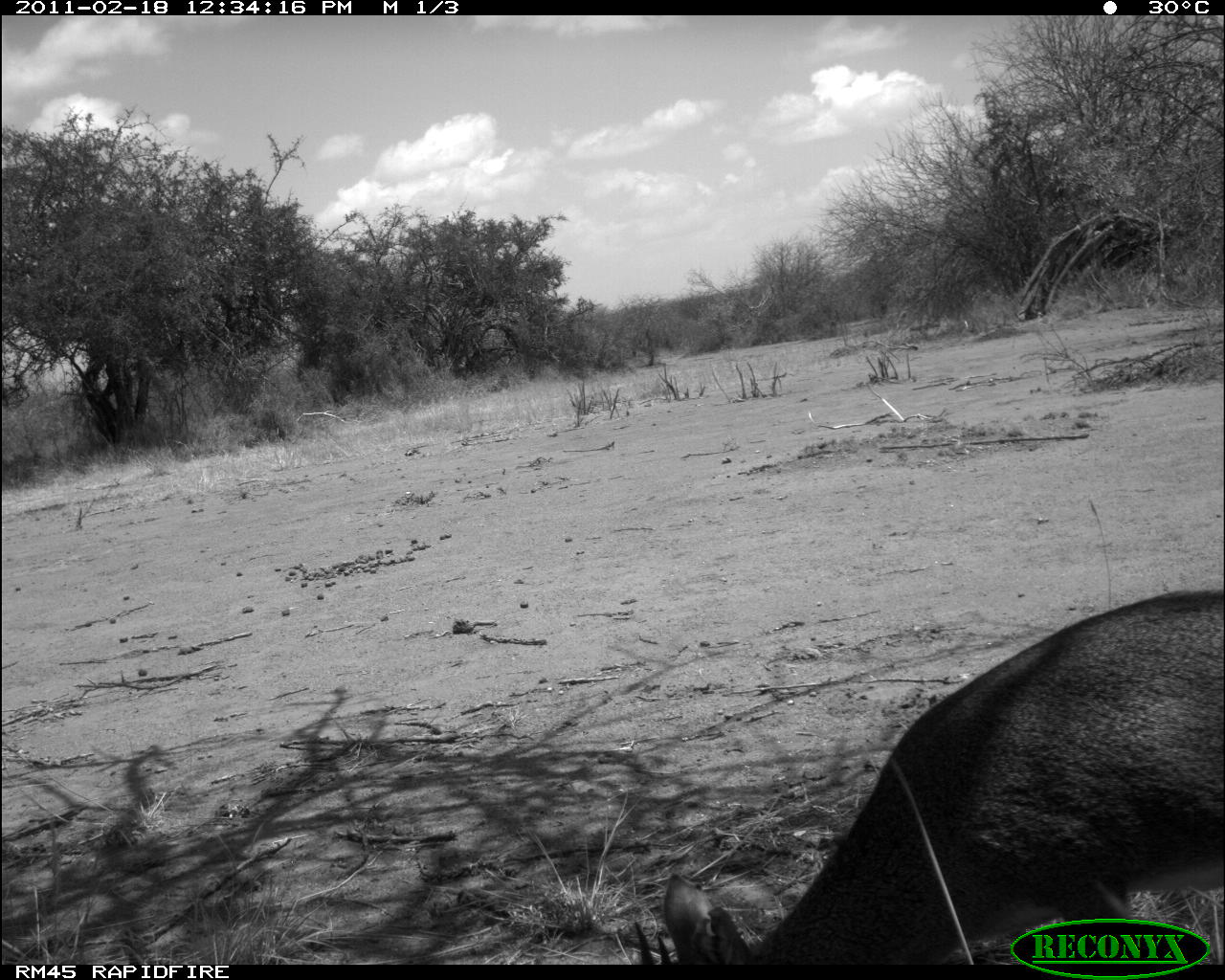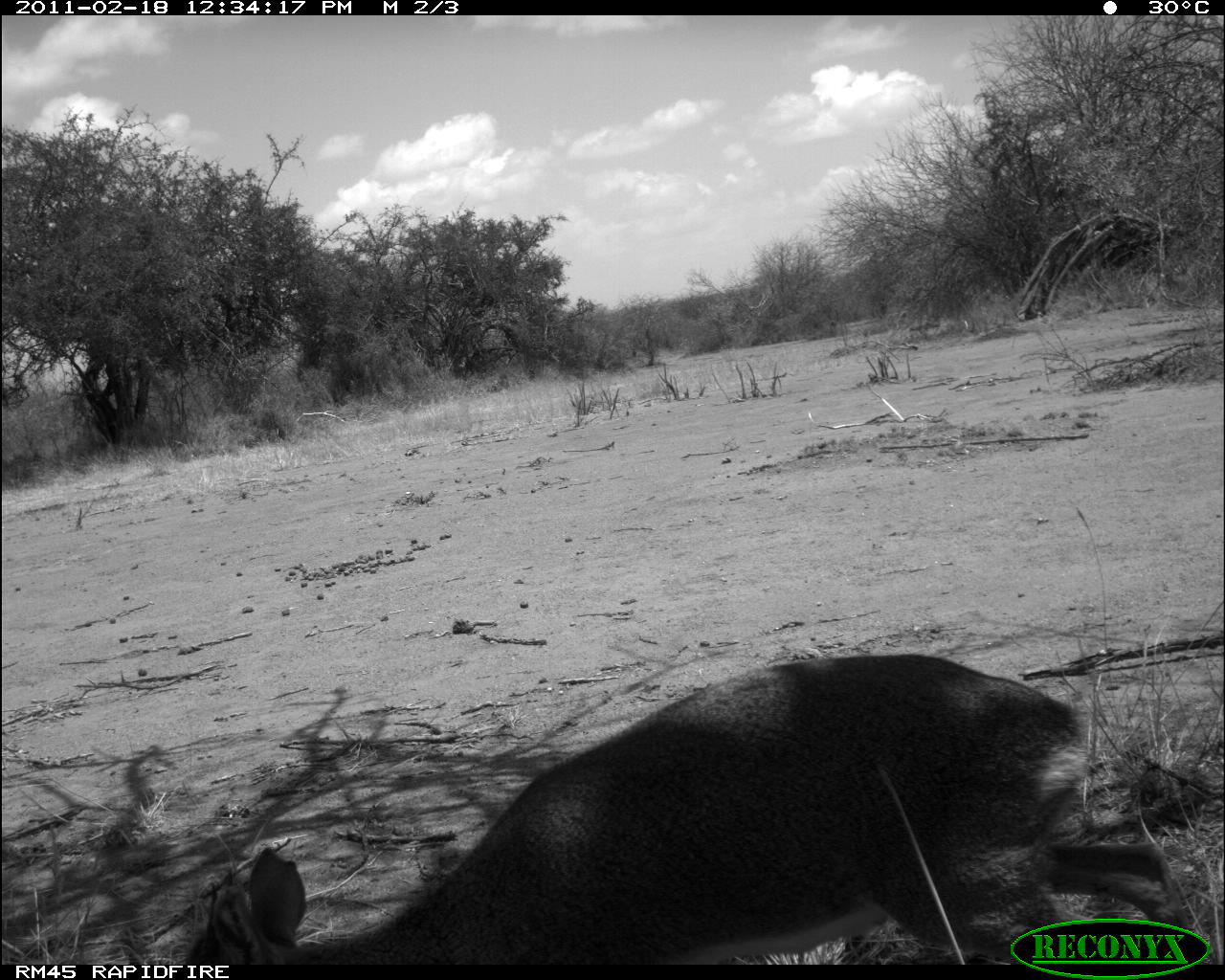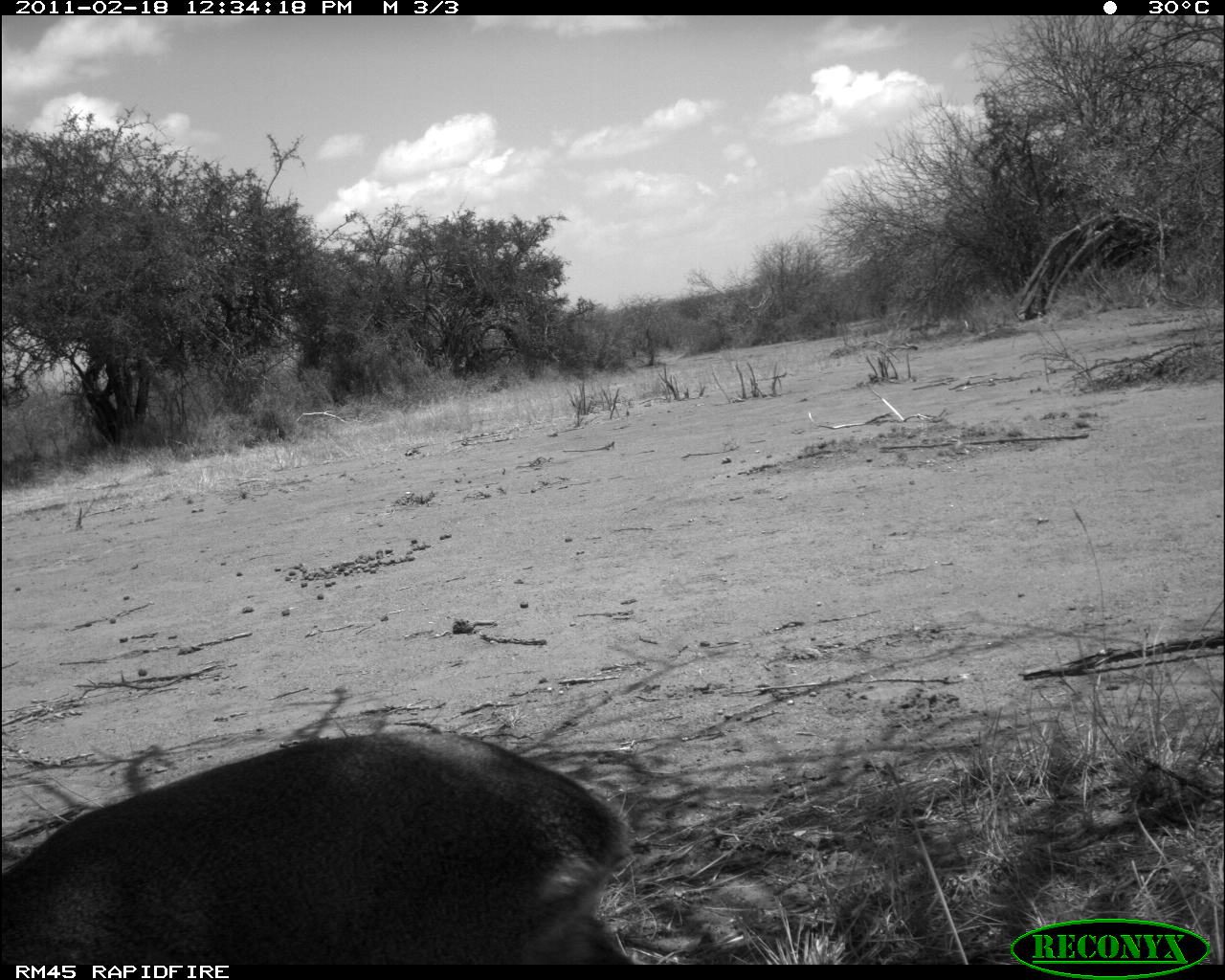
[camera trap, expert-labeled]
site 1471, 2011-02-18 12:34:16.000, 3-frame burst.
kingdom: Animalia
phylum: Chordata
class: Mammalia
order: Artiodactyla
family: Bovidae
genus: Madoqua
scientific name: Madoqua guentheri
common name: günther's dik-dik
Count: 1.